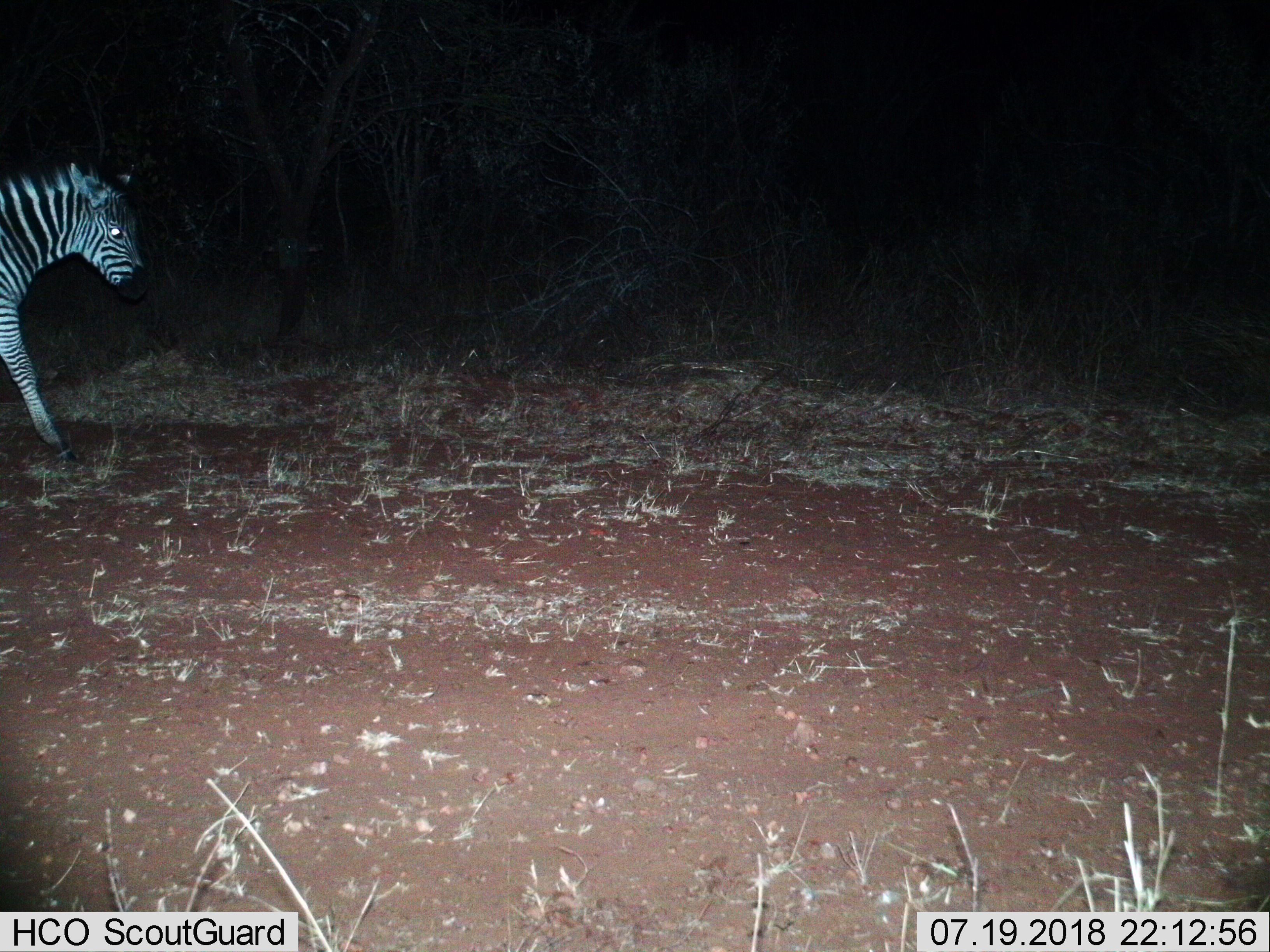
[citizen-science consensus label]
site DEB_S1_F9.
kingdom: Animalia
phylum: Chordata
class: Mammalia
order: Perissodactyla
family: Equidae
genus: Equus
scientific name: Equus quagga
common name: plains zebra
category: zebraplains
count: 1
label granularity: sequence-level